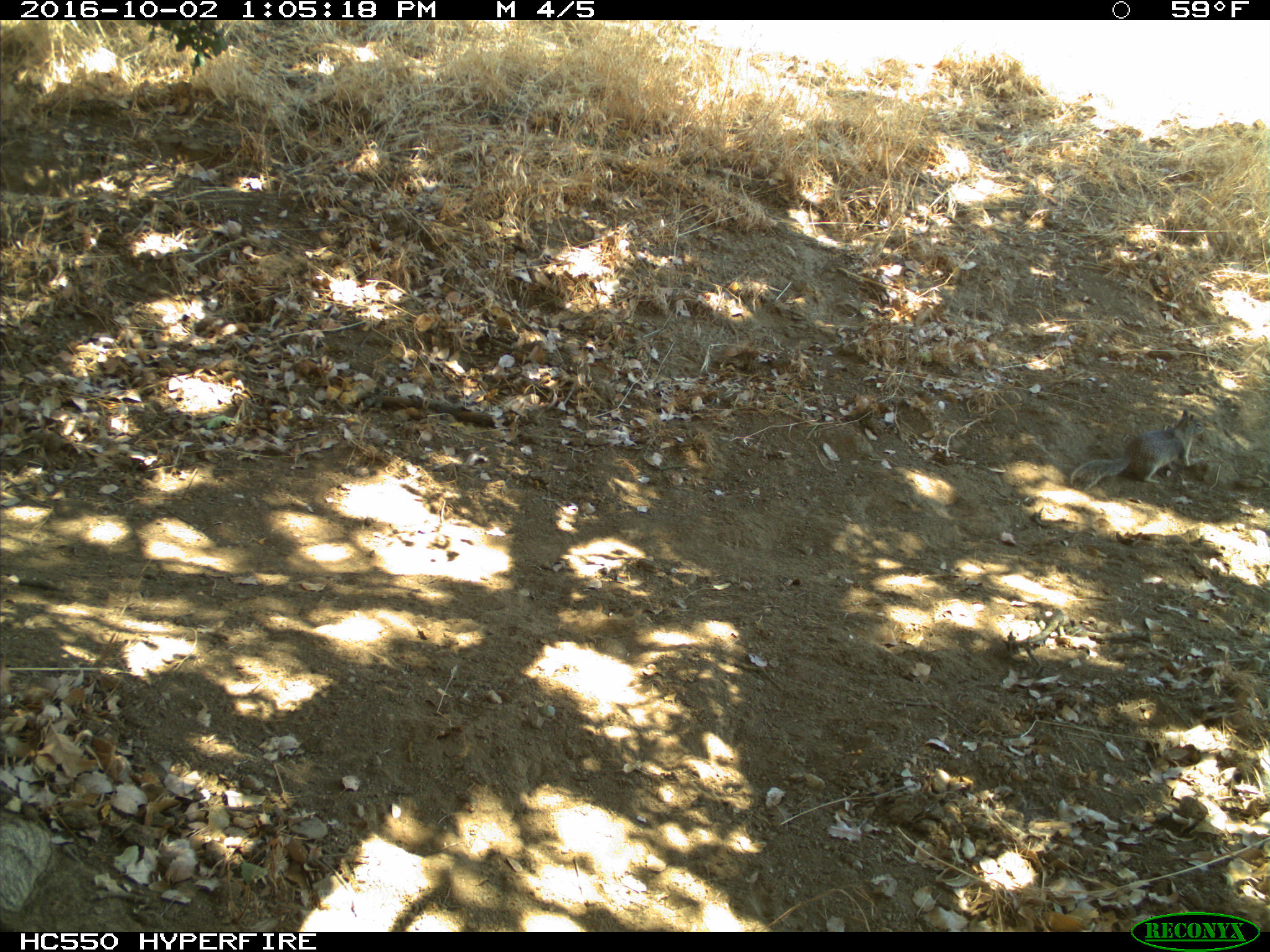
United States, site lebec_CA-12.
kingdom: Animalia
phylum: Chordata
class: Mammalia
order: Rodentia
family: Sciuridae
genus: Otospermophilus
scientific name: Otospermophilus beecheyi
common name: california ground squirrel